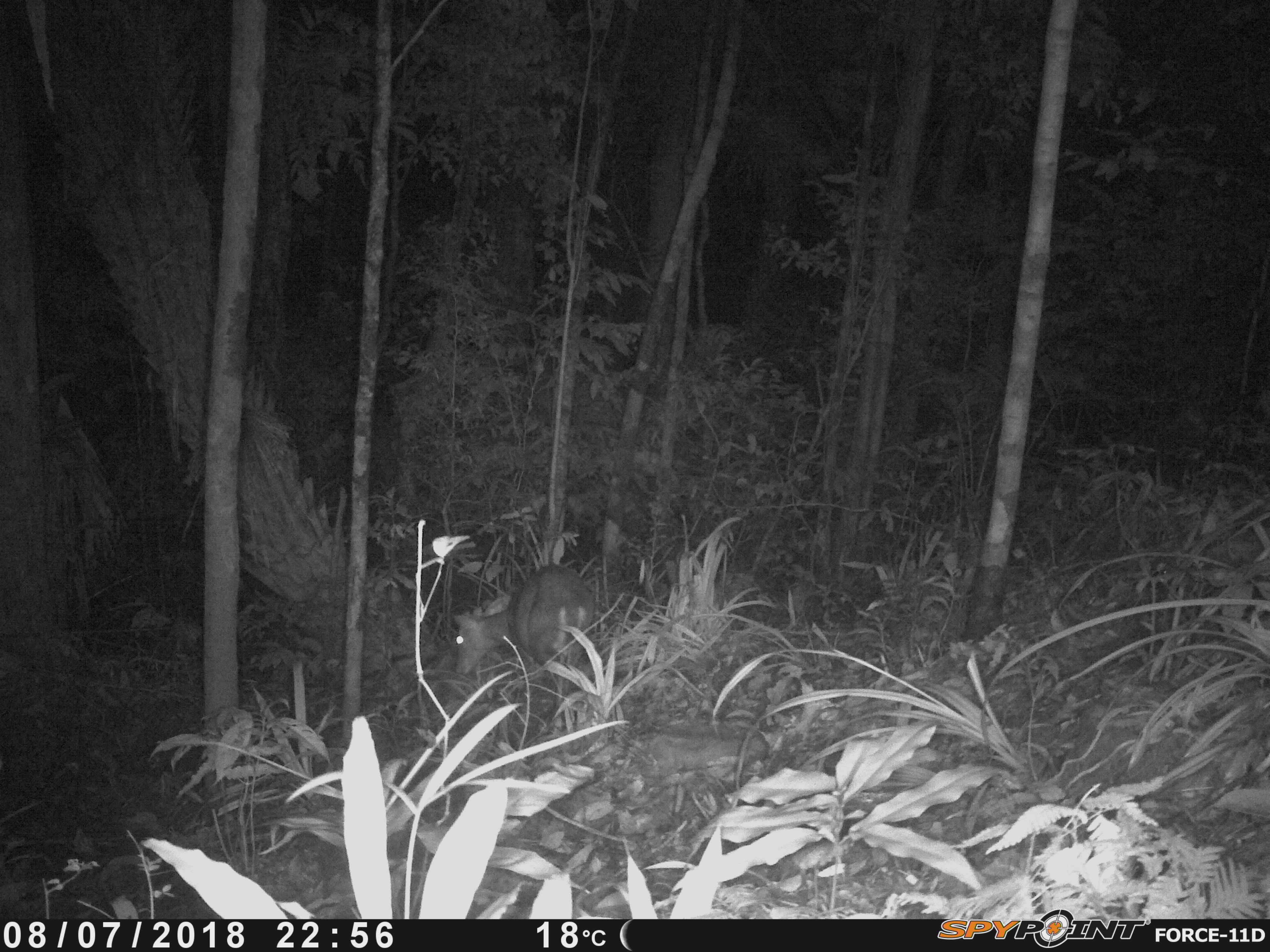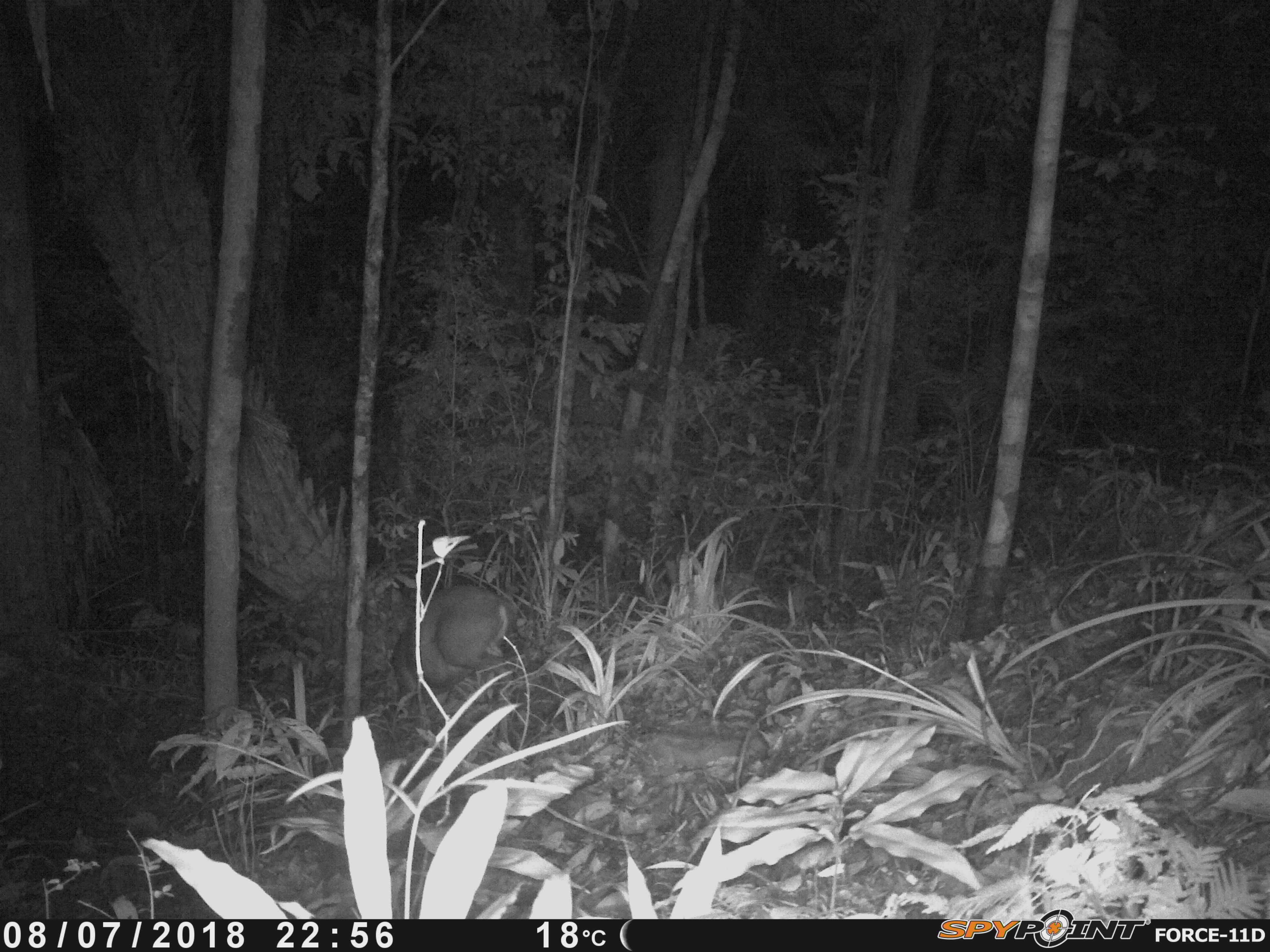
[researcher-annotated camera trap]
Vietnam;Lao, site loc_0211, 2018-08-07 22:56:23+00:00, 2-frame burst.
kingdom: Animalia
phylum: Chordata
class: Mammalia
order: Artiodactyla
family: Cervidae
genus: Muntiacus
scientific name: Muntiacus rooseveltorum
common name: roosevelt's muntjac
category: roosevelts muntjac group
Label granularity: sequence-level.